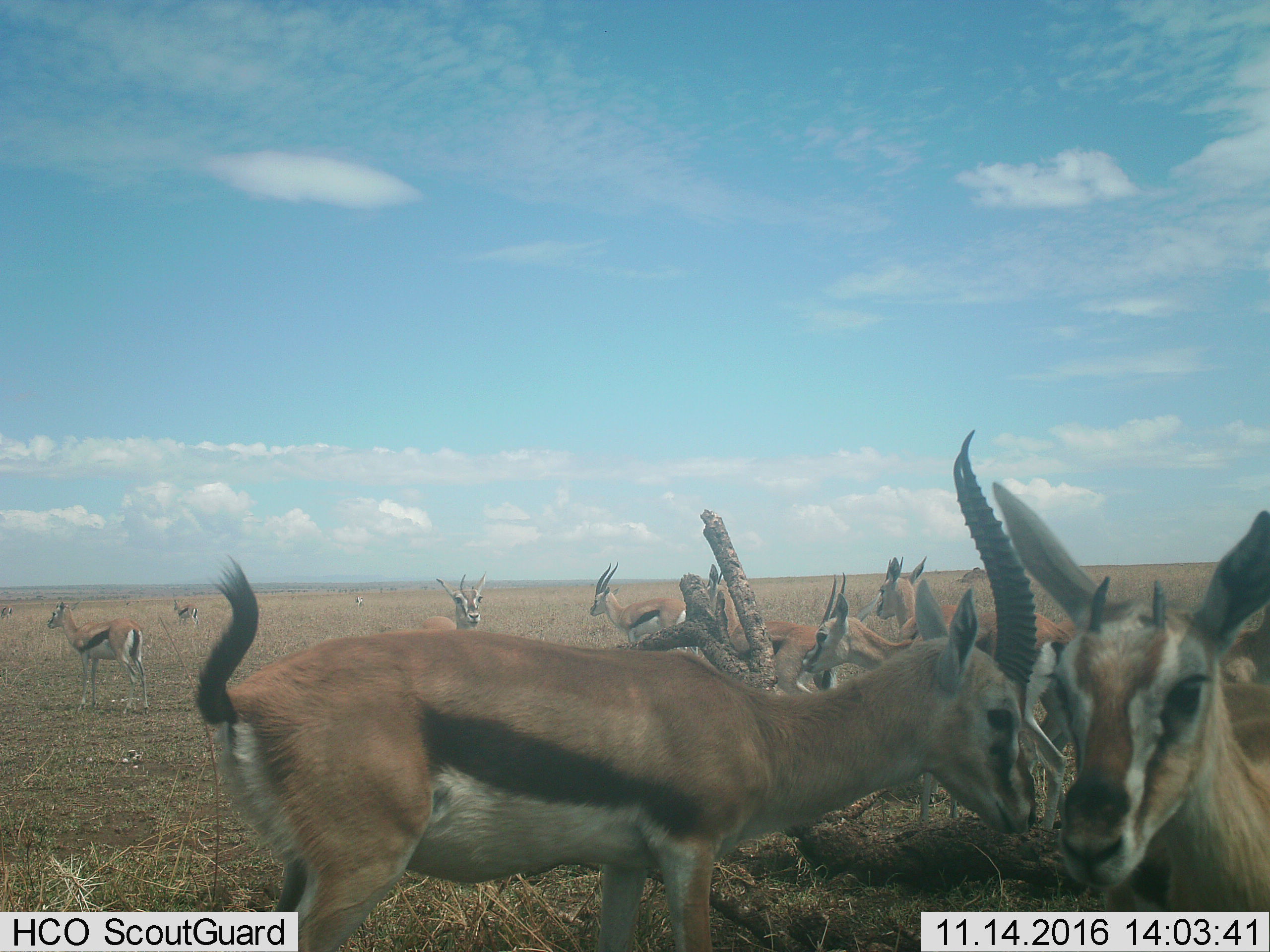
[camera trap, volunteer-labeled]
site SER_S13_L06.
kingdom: Animalia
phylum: Chordata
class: Mammalia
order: Artiodactyla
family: Bovidae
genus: Eudorcas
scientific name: Eudorcas thomsonii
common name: thomson's gazelle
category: gazellethomsons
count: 11-50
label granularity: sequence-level